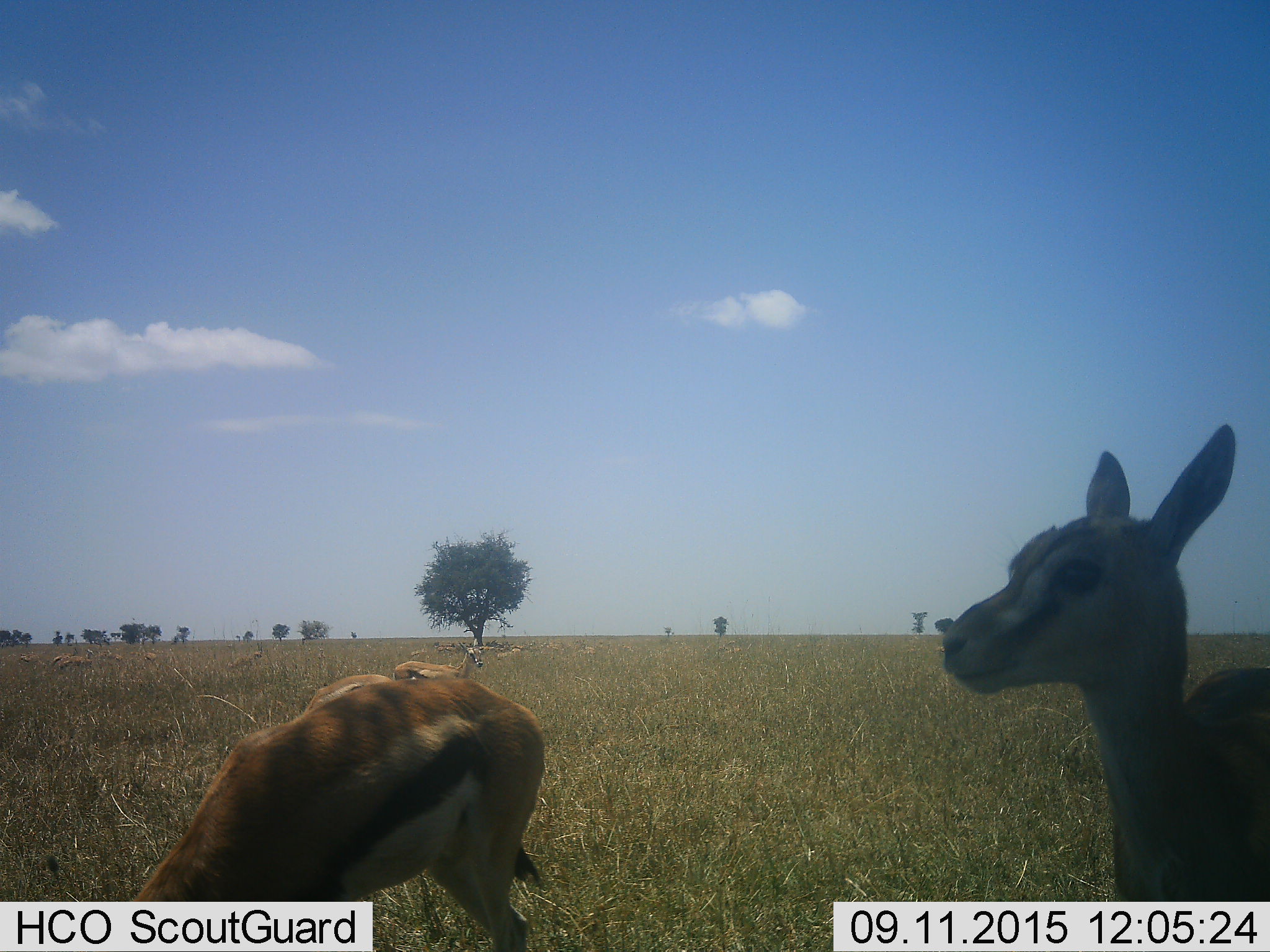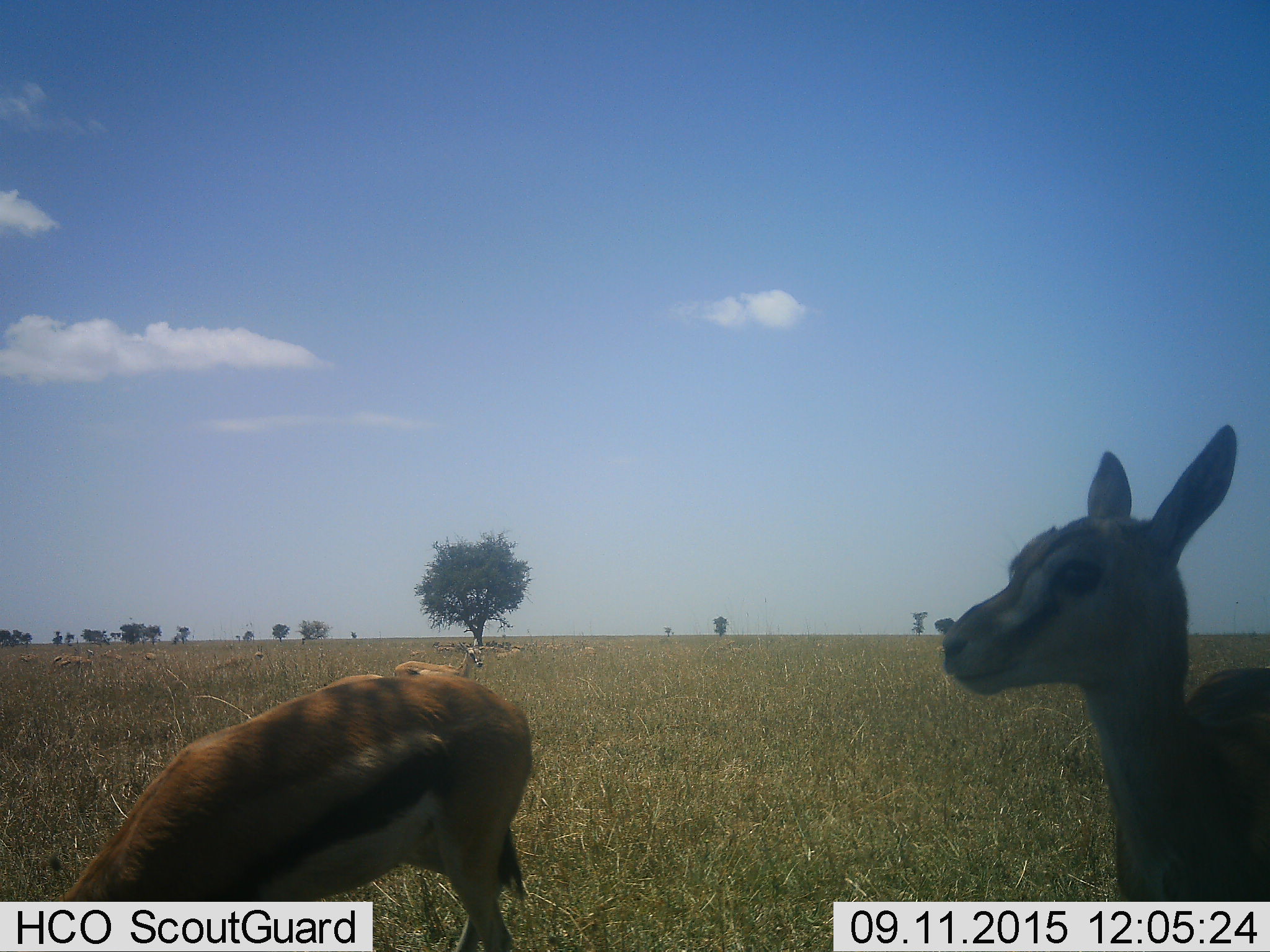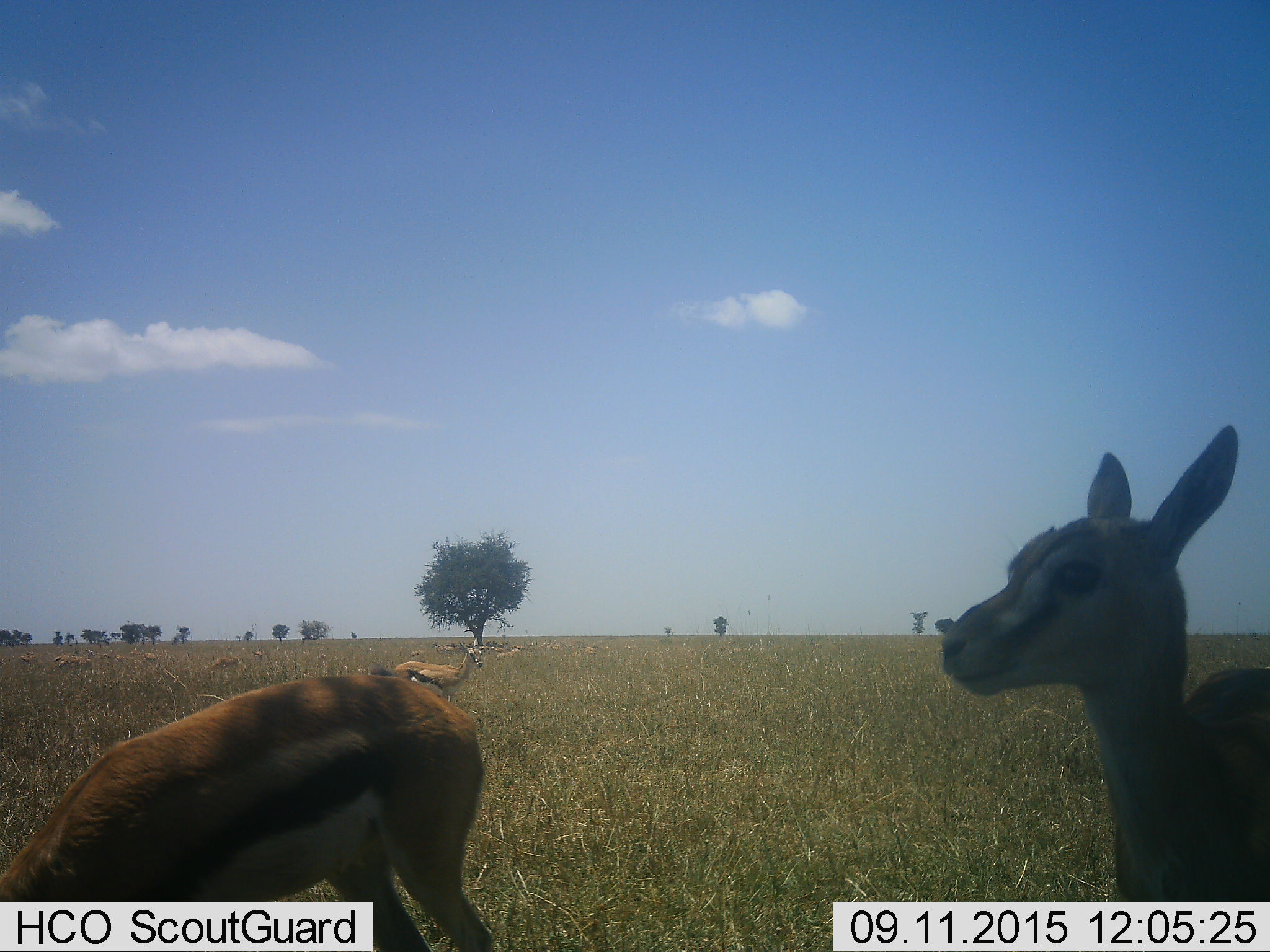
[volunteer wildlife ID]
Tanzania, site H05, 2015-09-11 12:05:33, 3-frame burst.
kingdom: Animalia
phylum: Chordata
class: Mammalia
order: Artiodactyla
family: Bovidae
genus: Eudorcas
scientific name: Eudorcas thomsonii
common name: thomson's gazelle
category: gazellethomsons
Gazellethomsons (thomson's gazelle) (Eudorcas thomsonii), count 11-50. Behavior (volunteer vote fractions): standing 88%, resting 62%, moving 50%, interacting 0%. Young present (vote fraction): 25%. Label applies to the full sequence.